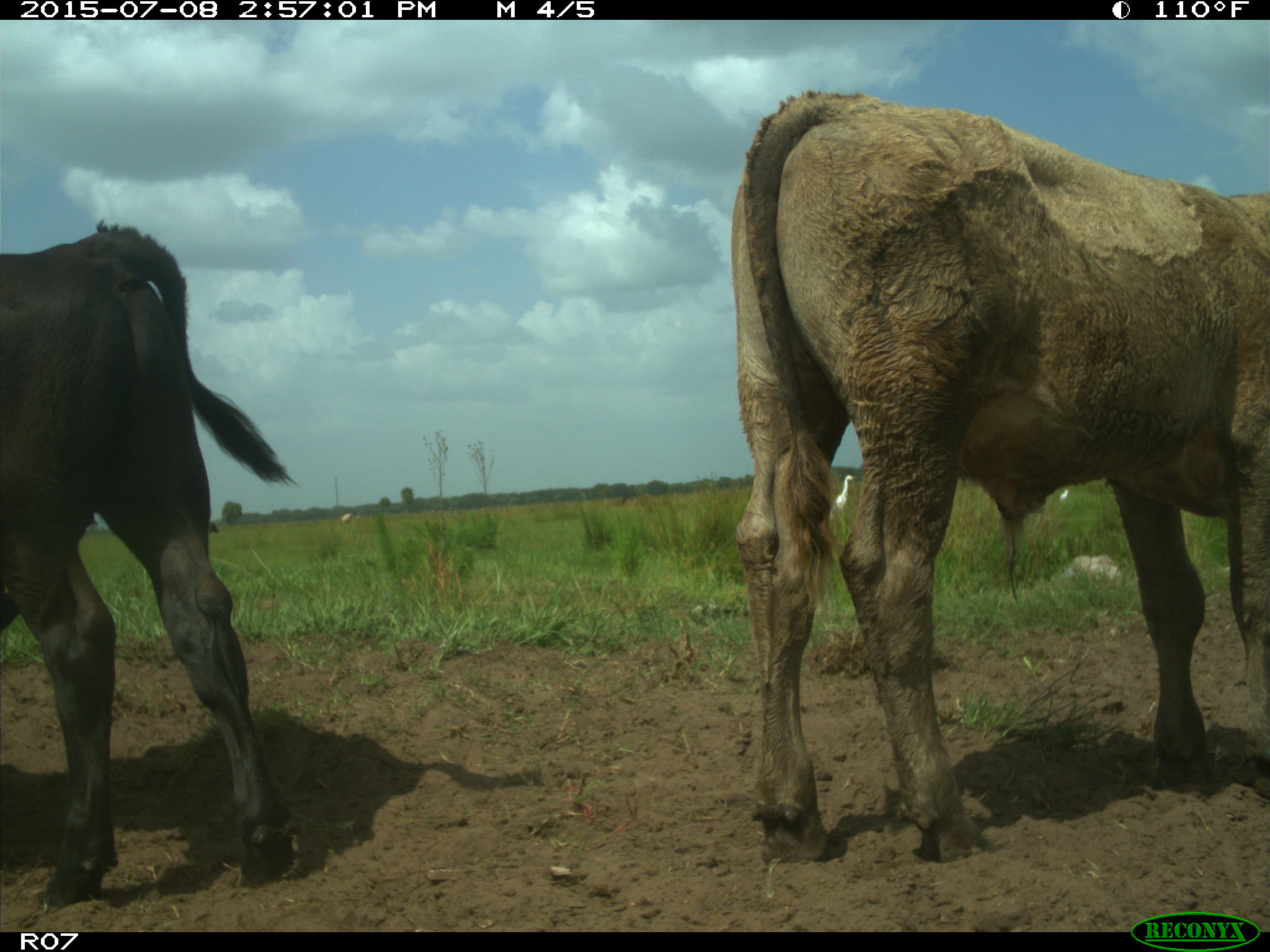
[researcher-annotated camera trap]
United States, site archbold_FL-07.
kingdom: Animalia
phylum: Chordata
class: Mammalia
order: Artiodactyla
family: Bovidae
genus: Bos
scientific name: Bos taurus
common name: domestic cow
Bos taurus (domestic cow).